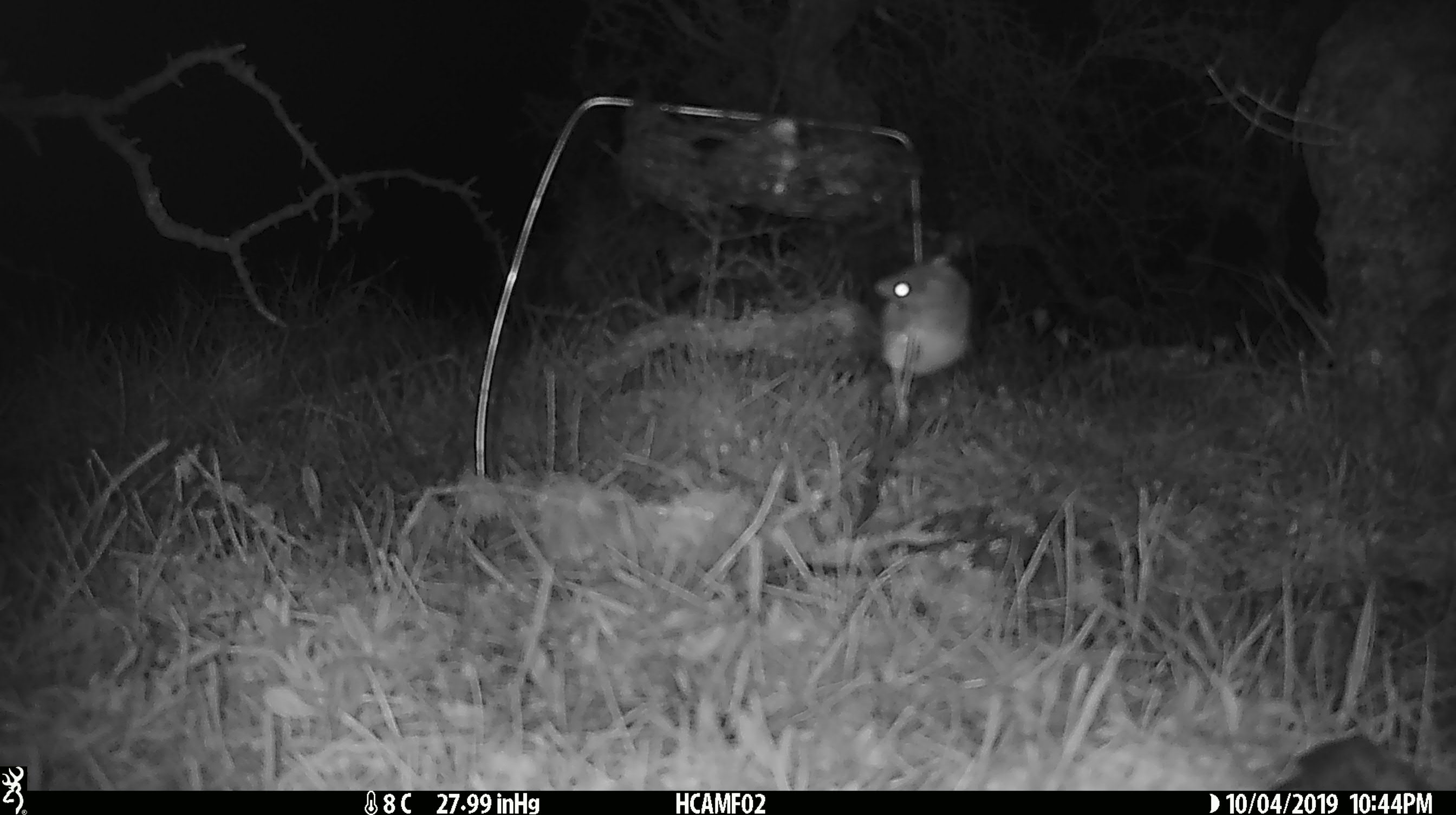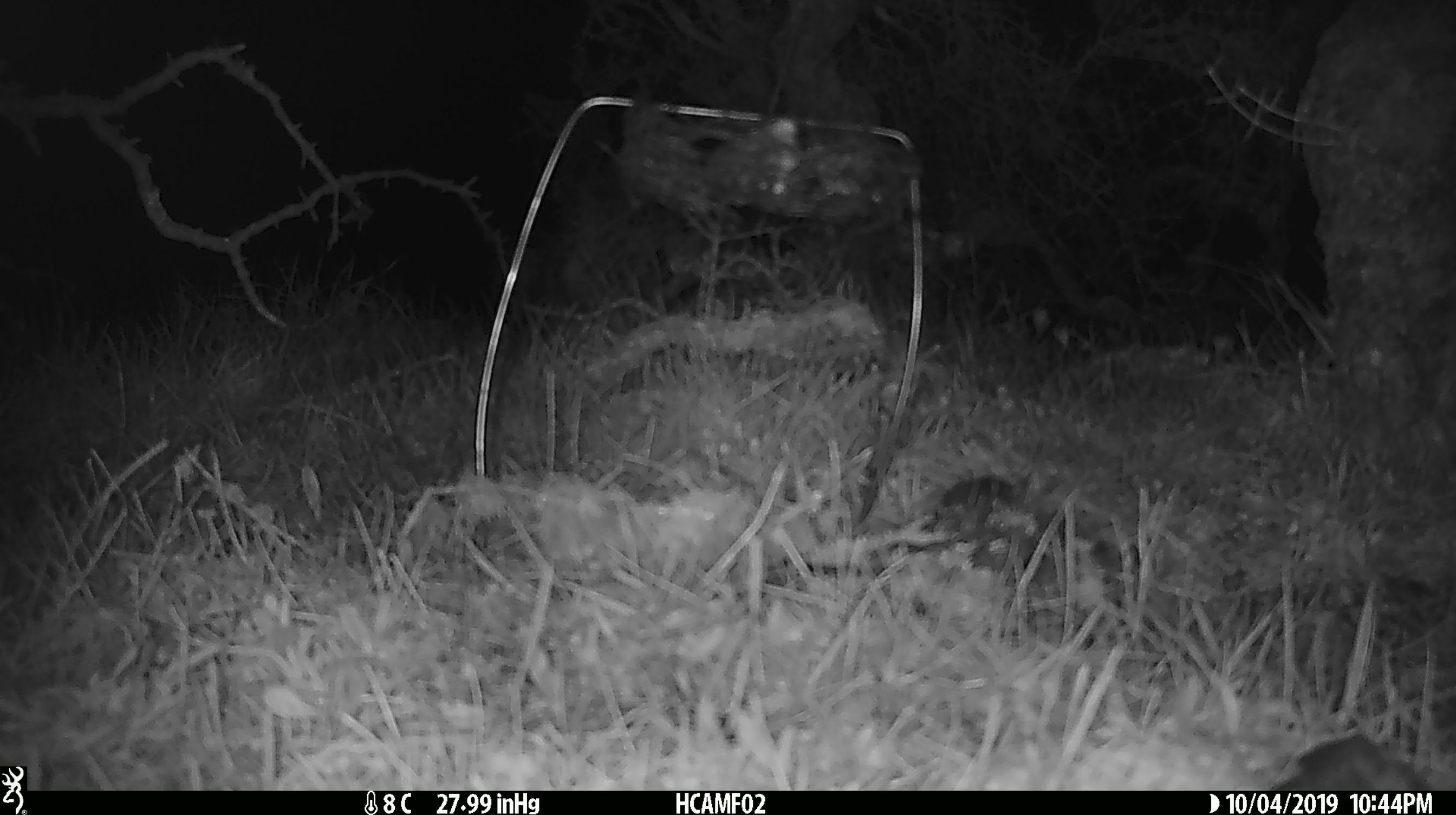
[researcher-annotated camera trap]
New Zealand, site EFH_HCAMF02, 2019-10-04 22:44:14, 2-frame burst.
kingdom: Animalia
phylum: Chordata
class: Mammalia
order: Rodentia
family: Muridae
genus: Mus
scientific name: Mus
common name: mouse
Mouse (Mus).